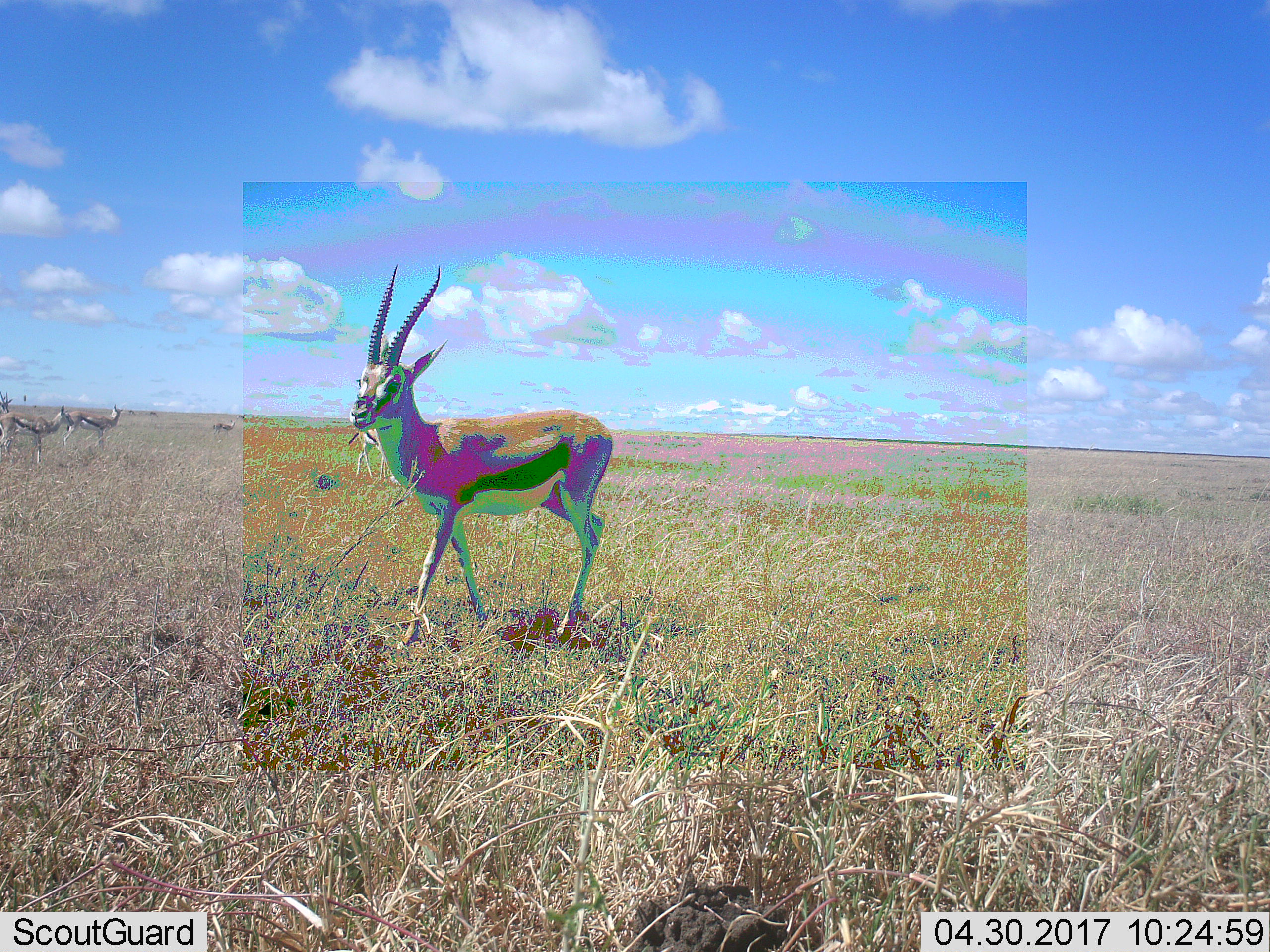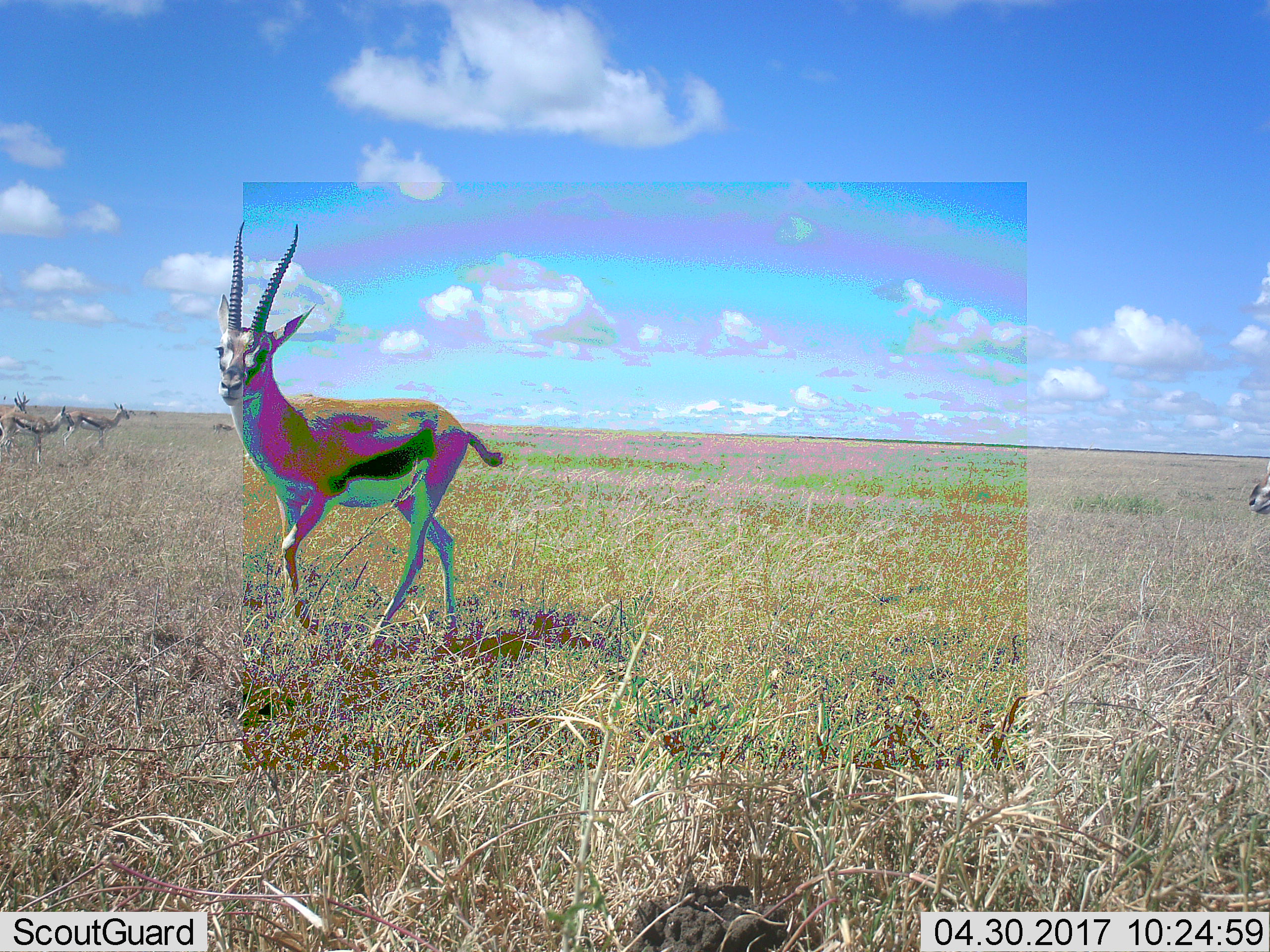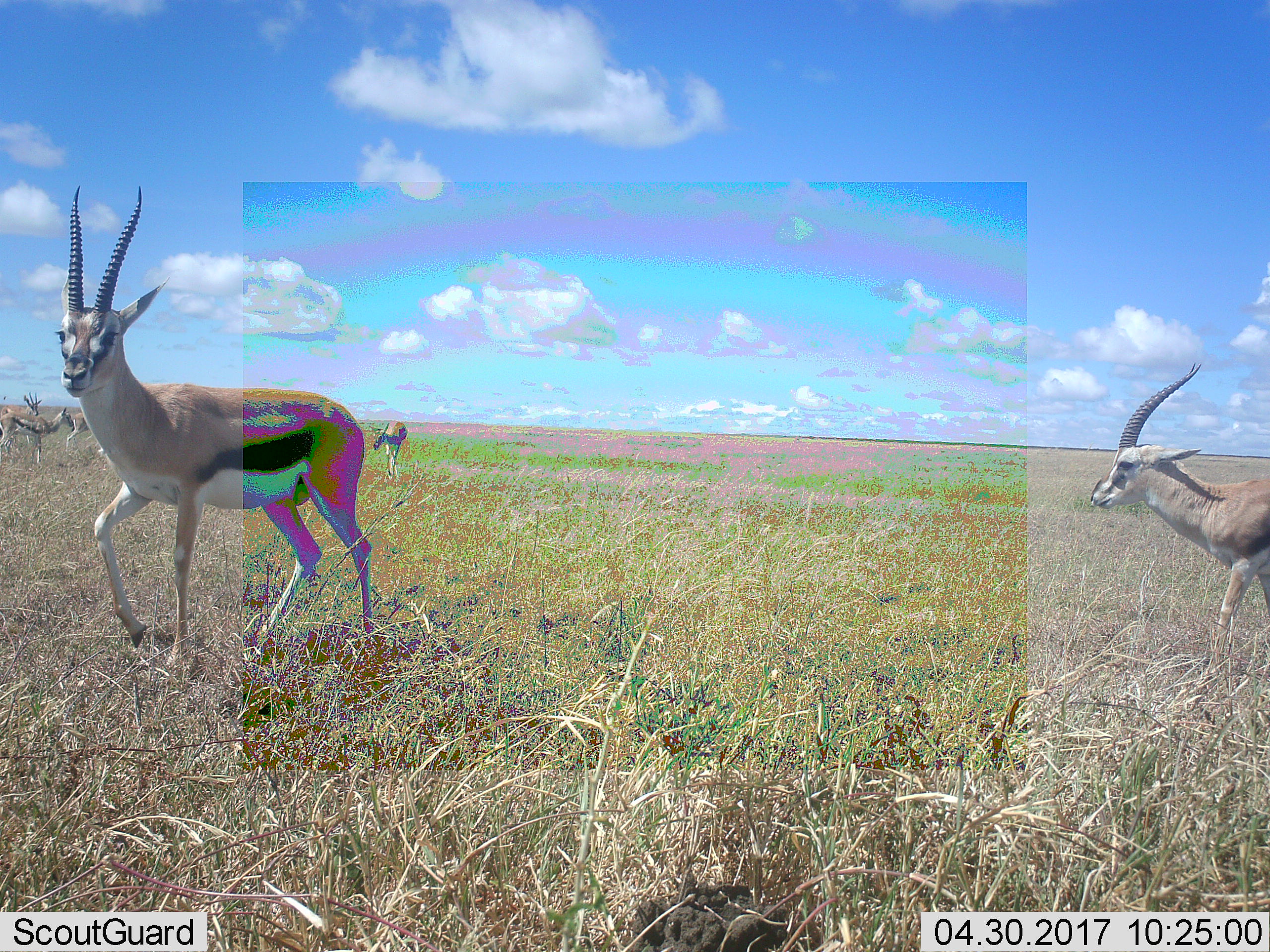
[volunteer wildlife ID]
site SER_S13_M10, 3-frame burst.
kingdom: Animalia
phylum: Chordata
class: Mammalia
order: Artiodactyla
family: Bovidae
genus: Eudorcas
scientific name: Eudorcas thomsonii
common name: thomson's gazelle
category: gazellethomsons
Gazellethomsons (thomson's gazelle) (Eudorcas thomsonii), count 5. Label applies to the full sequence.